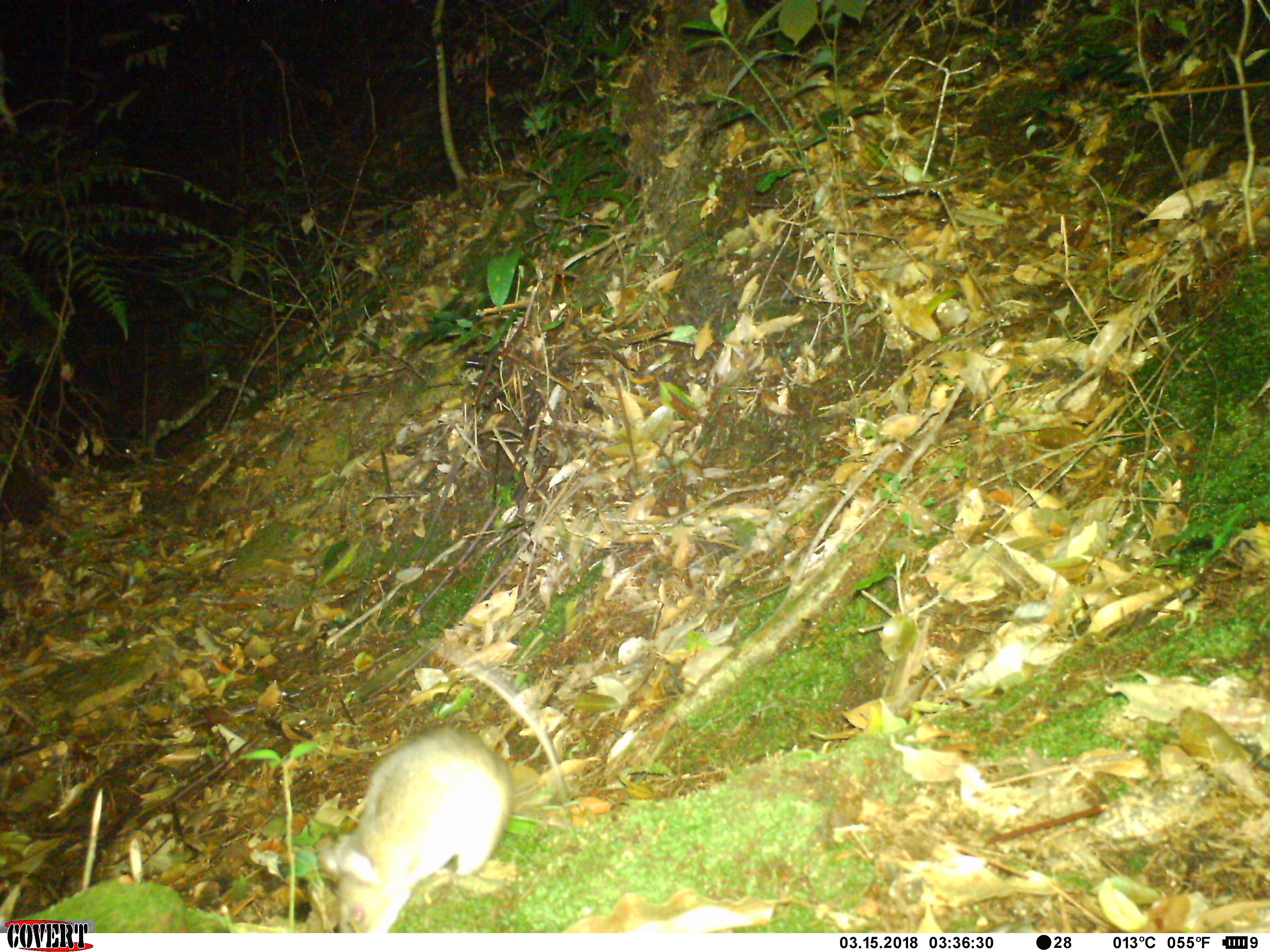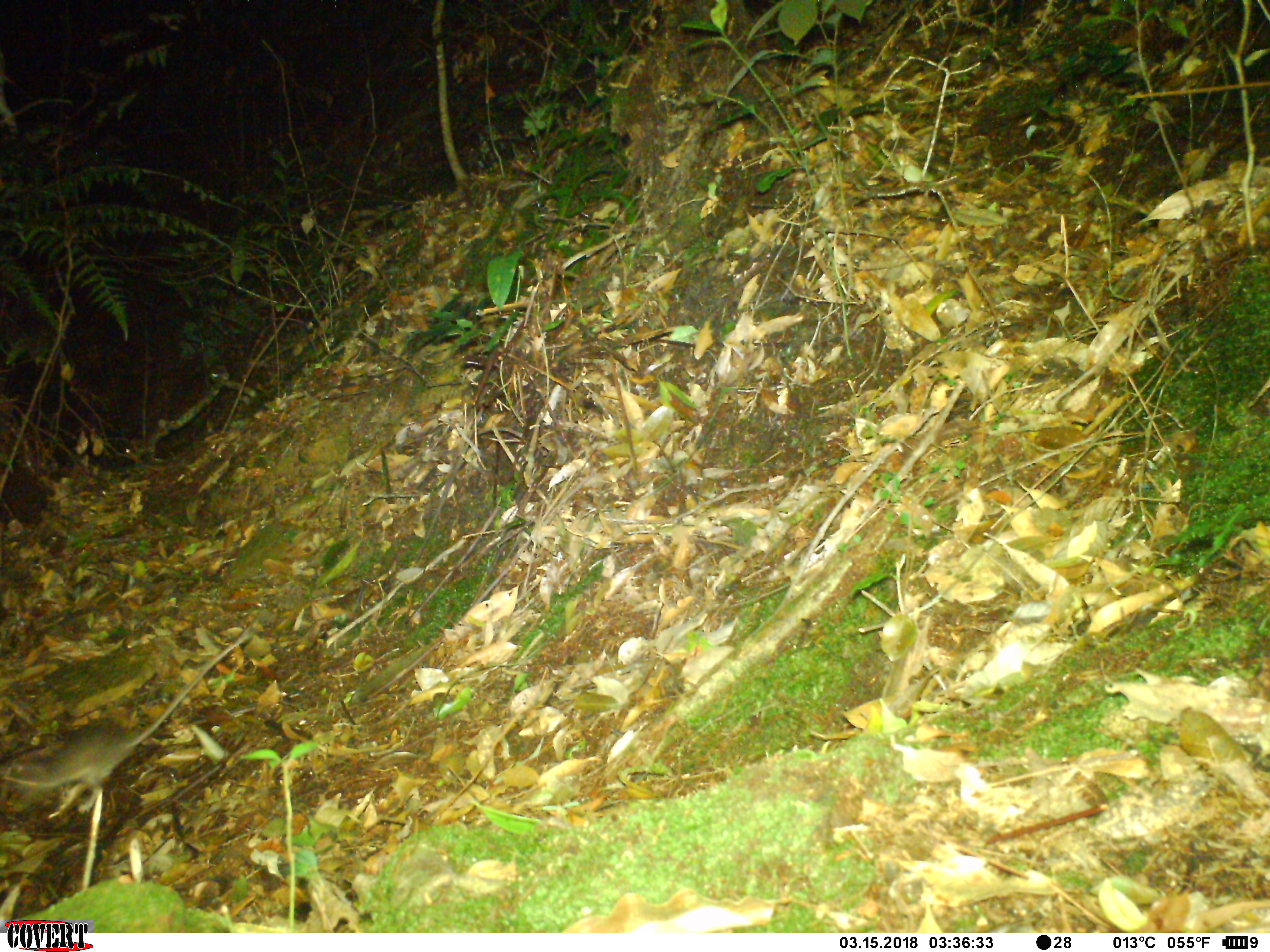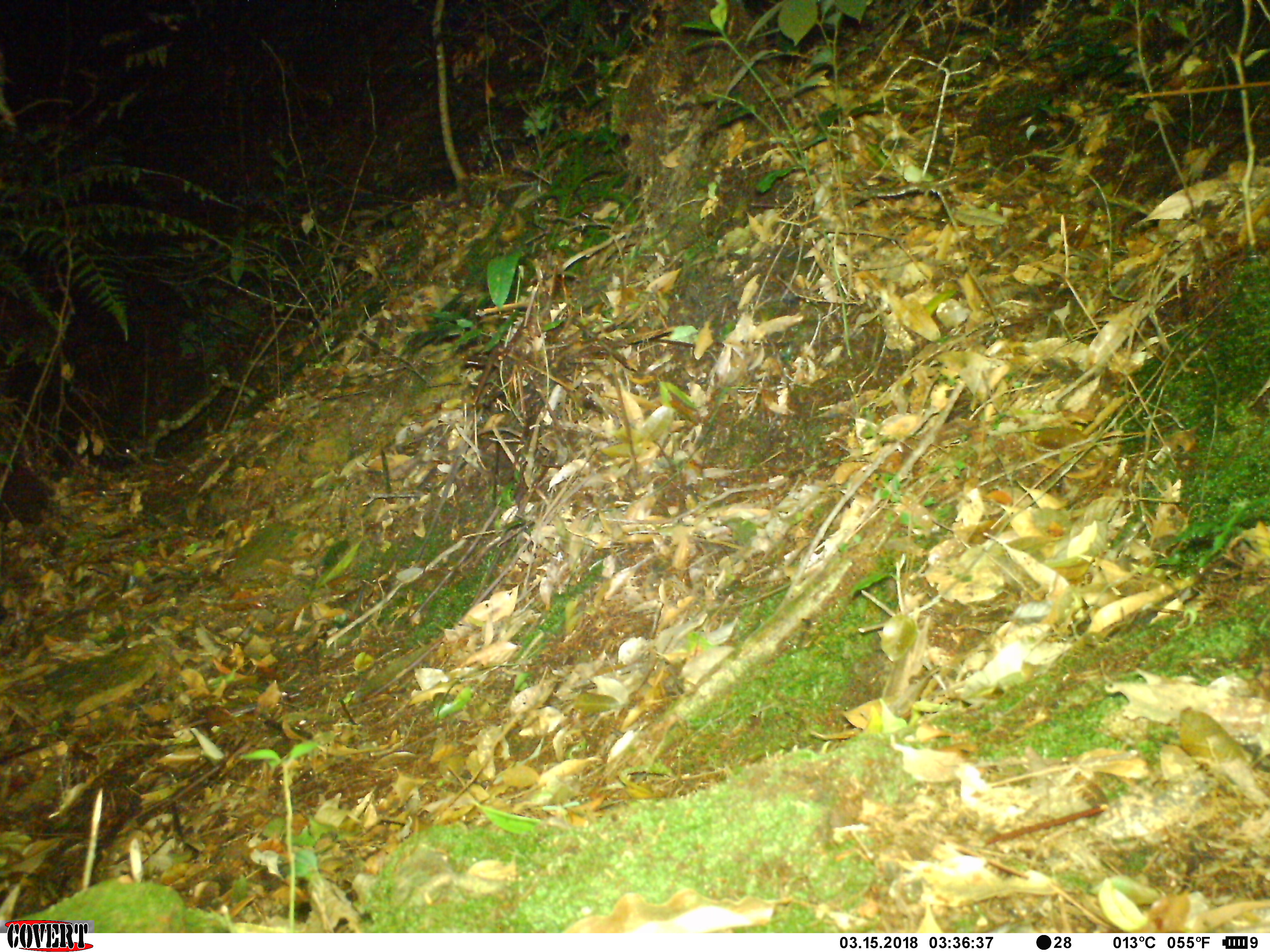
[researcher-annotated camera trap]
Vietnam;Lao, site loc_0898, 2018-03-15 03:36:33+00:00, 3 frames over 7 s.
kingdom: Animalia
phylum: Chordata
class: Mammalia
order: Rodentia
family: Muridae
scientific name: Muridae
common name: old-world mice and rats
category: unidentified murid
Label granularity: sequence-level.